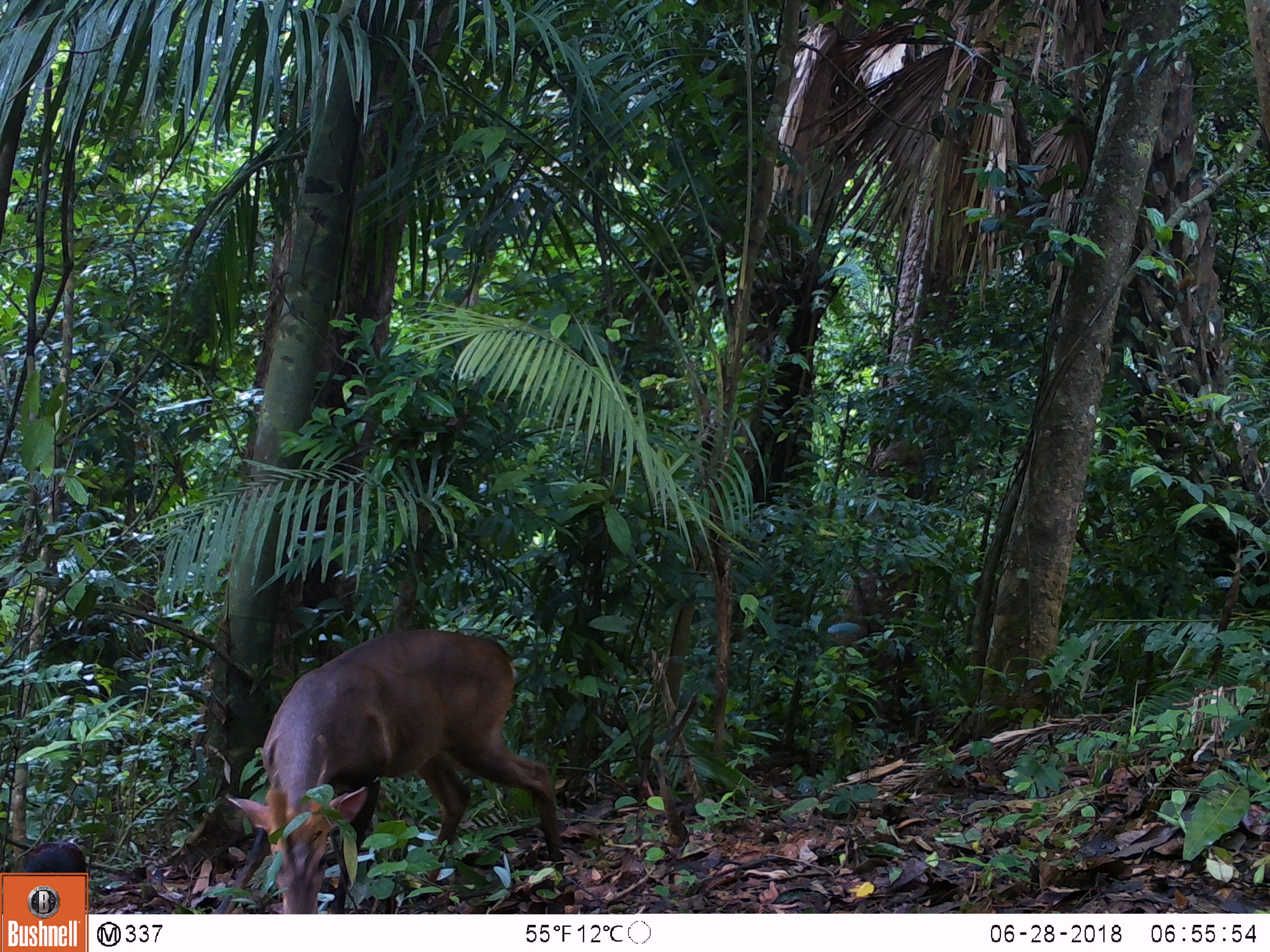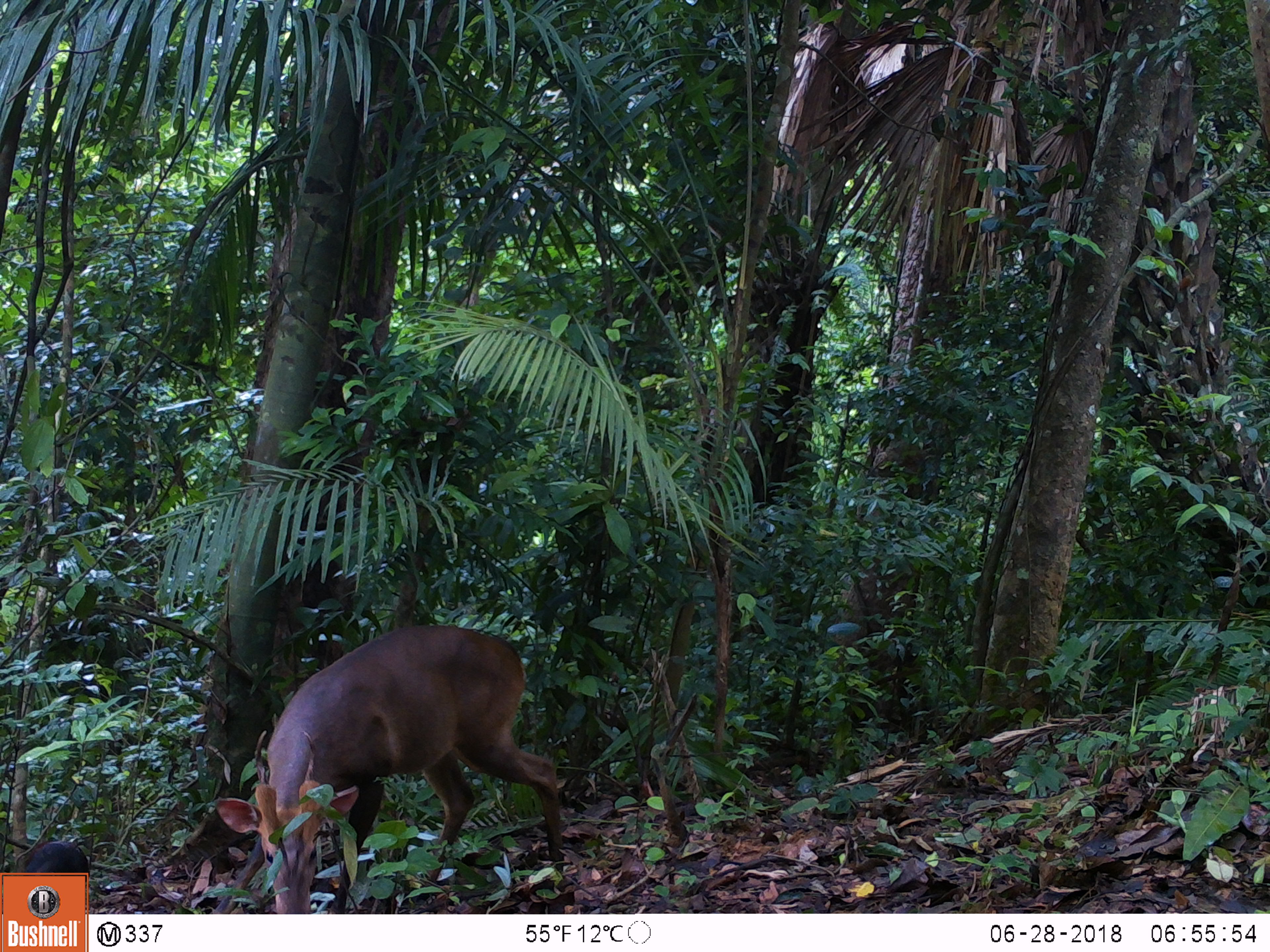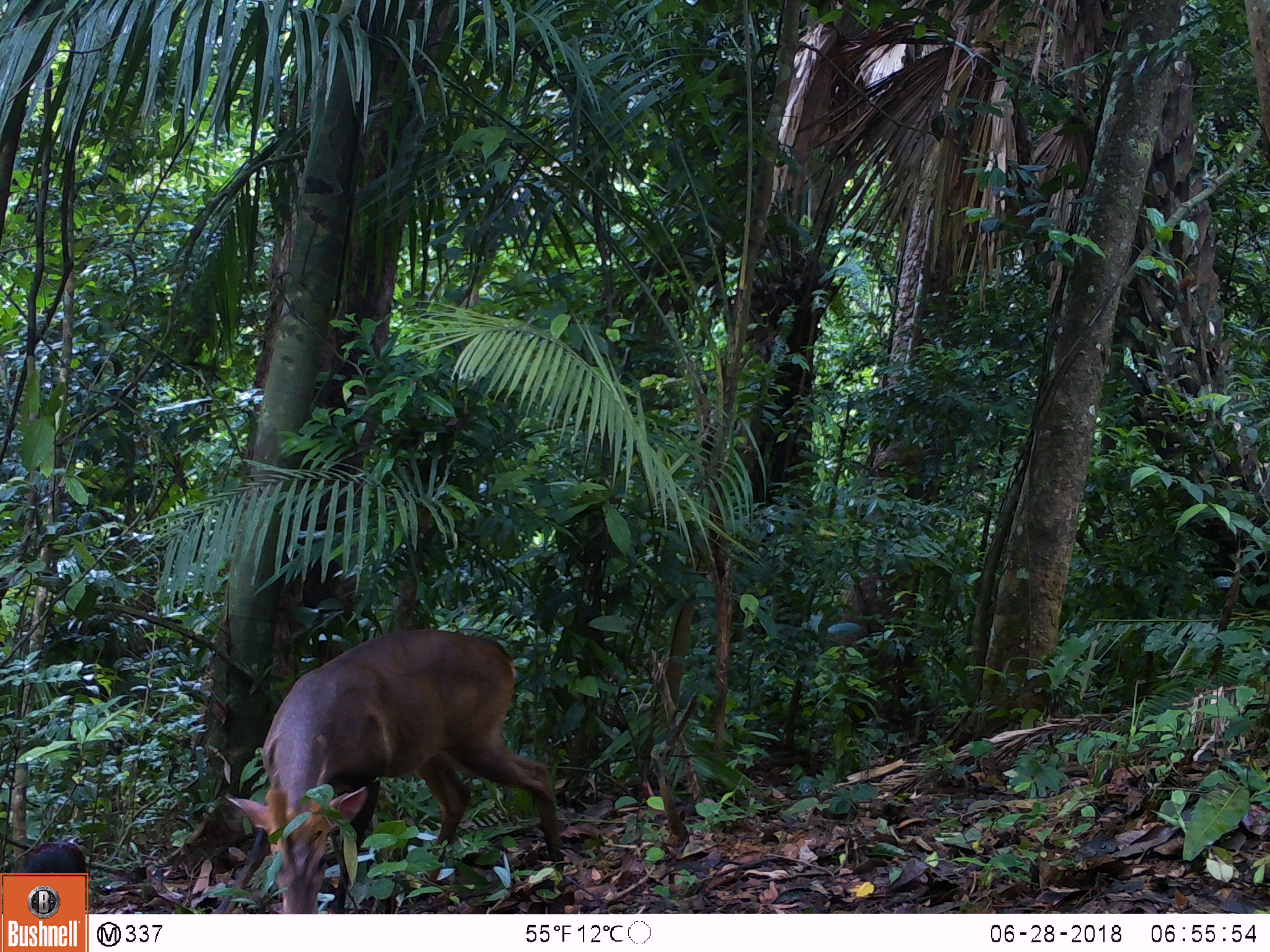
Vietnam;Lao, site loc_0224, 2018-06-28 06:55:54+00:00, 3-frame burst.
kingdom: Animalia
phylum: Chordata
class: Aves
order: Galliformes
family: Phasianidae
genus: Gallus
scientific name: Gallus gallus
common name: red junglefowl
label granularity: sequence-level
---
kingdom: Animalia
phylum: Chordata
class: Aves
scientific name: Aves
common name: bird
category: unidentified bird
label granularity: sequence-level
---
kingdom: Animalia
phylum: Chordata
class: Mammalia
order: Artiodactyla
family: Cervidae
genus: Muntiacus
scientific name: Muntiacus vuquangensis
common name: large-antlered muntjac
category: large antlered muntjac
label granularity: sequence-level